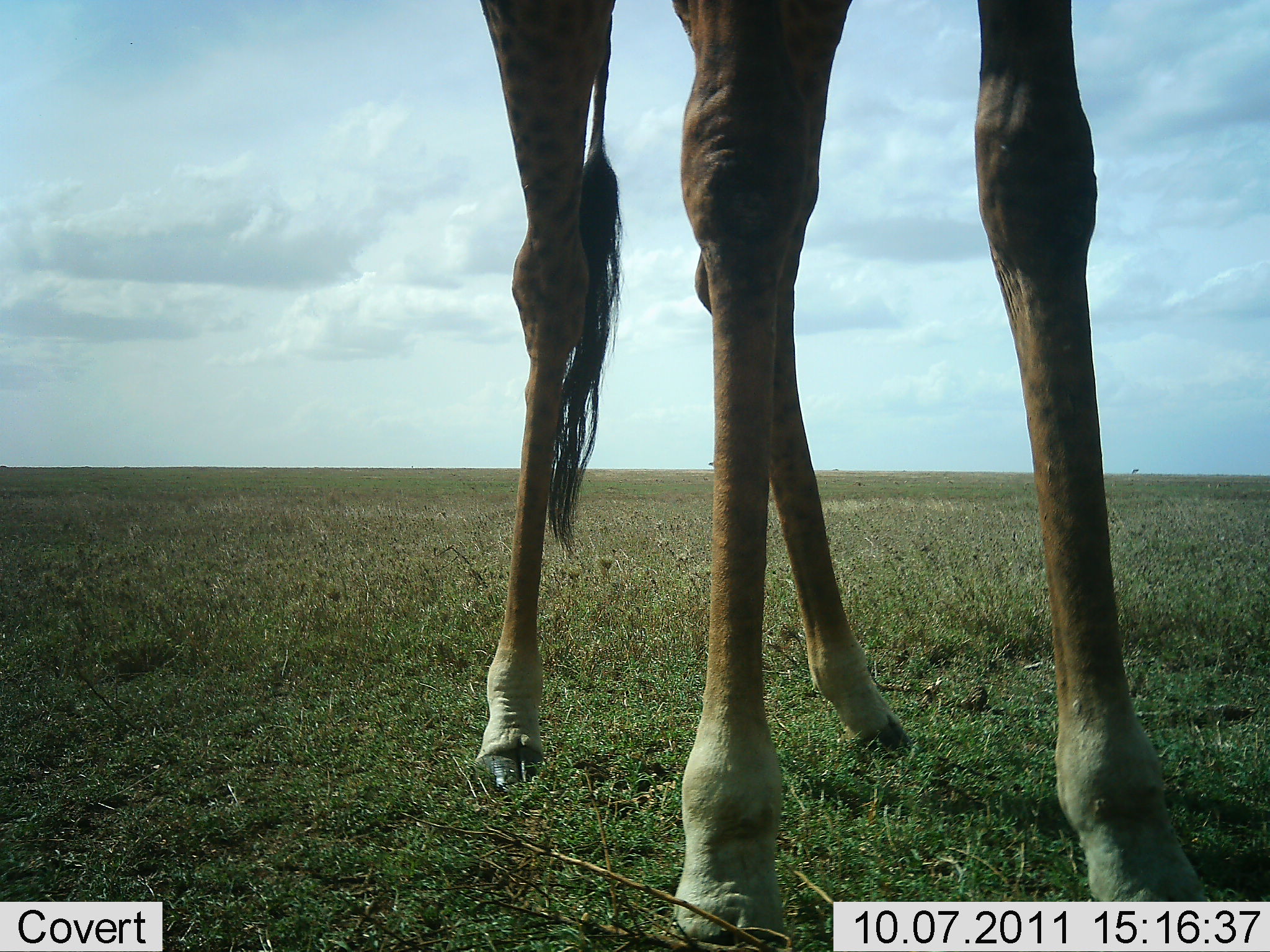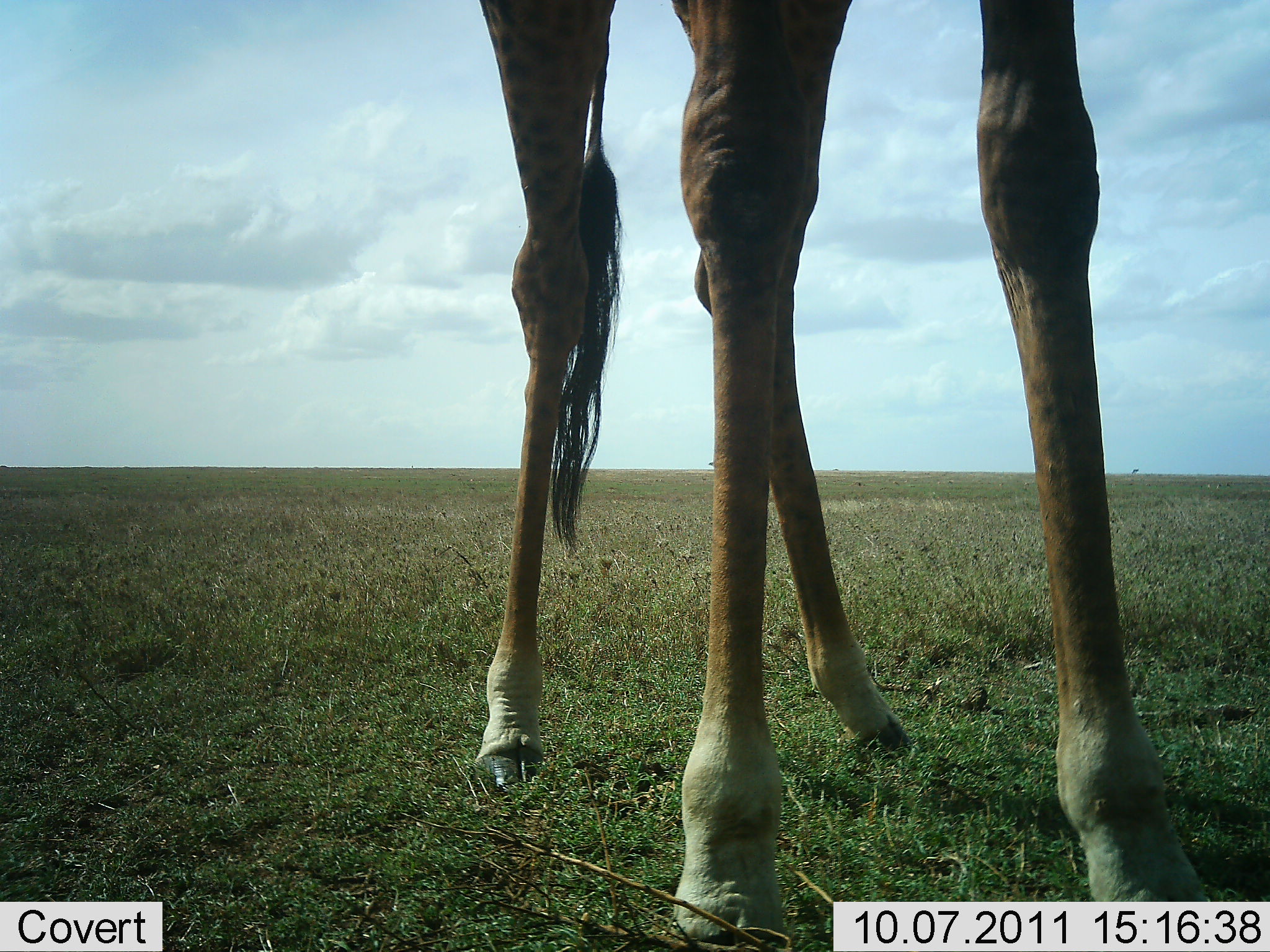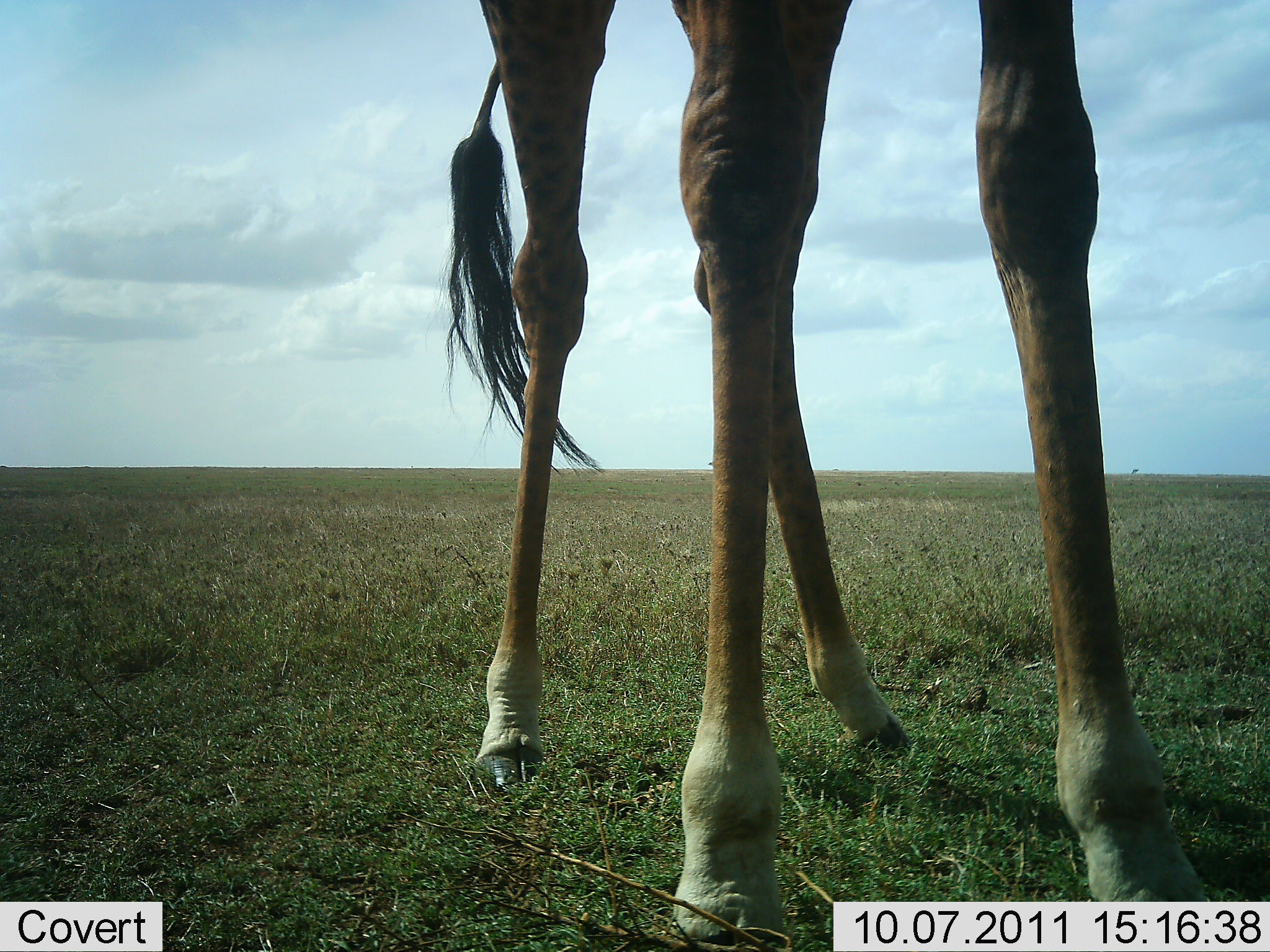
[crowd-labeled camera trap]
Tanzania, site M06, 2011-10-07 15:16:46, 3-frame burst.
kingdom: Animalia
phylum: Chordata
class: Mammalia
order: Artiodactyla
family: Giraffidae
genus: Giraffa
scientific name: Giraffa camelopardalis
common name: giraffe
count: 1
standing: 100%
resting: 0%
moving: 0%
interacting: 0%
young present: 0%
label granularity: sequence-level